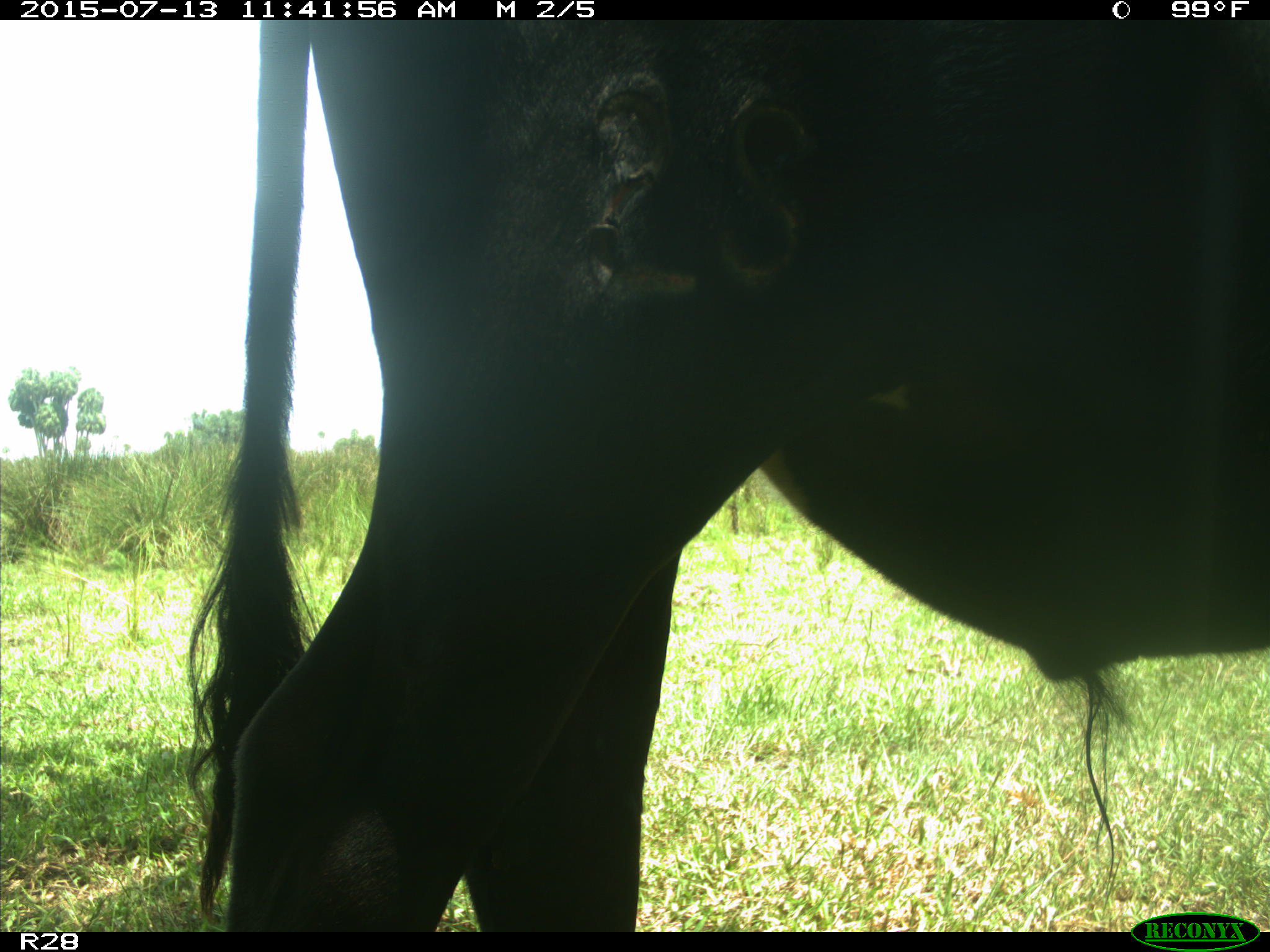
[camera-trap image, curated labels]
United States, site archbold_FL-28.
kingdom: Animalia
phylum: Chordata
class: Mammalia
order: Artiodactyla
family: Bovidae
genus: Bos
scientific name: Bos taurus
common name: domestic cow